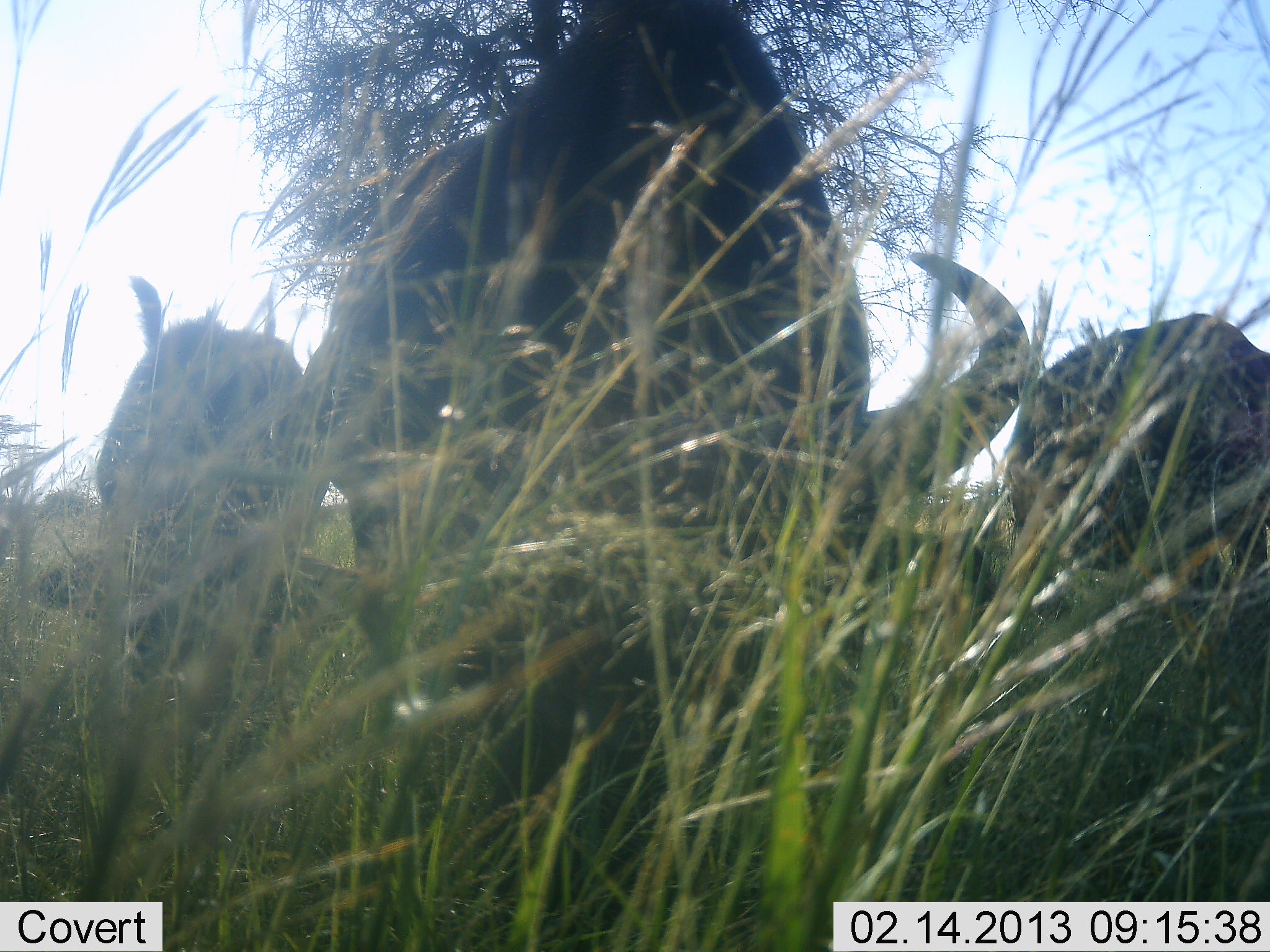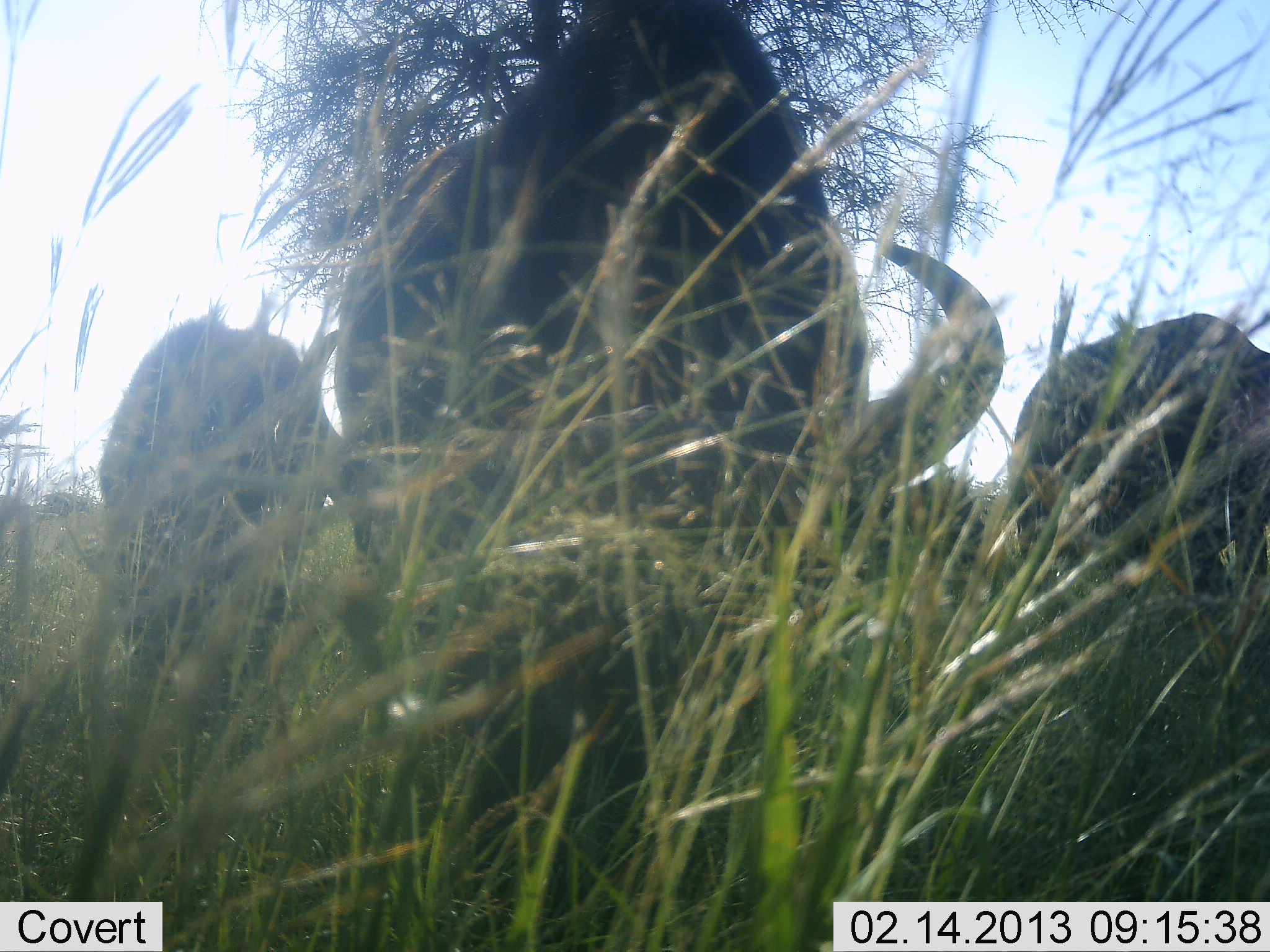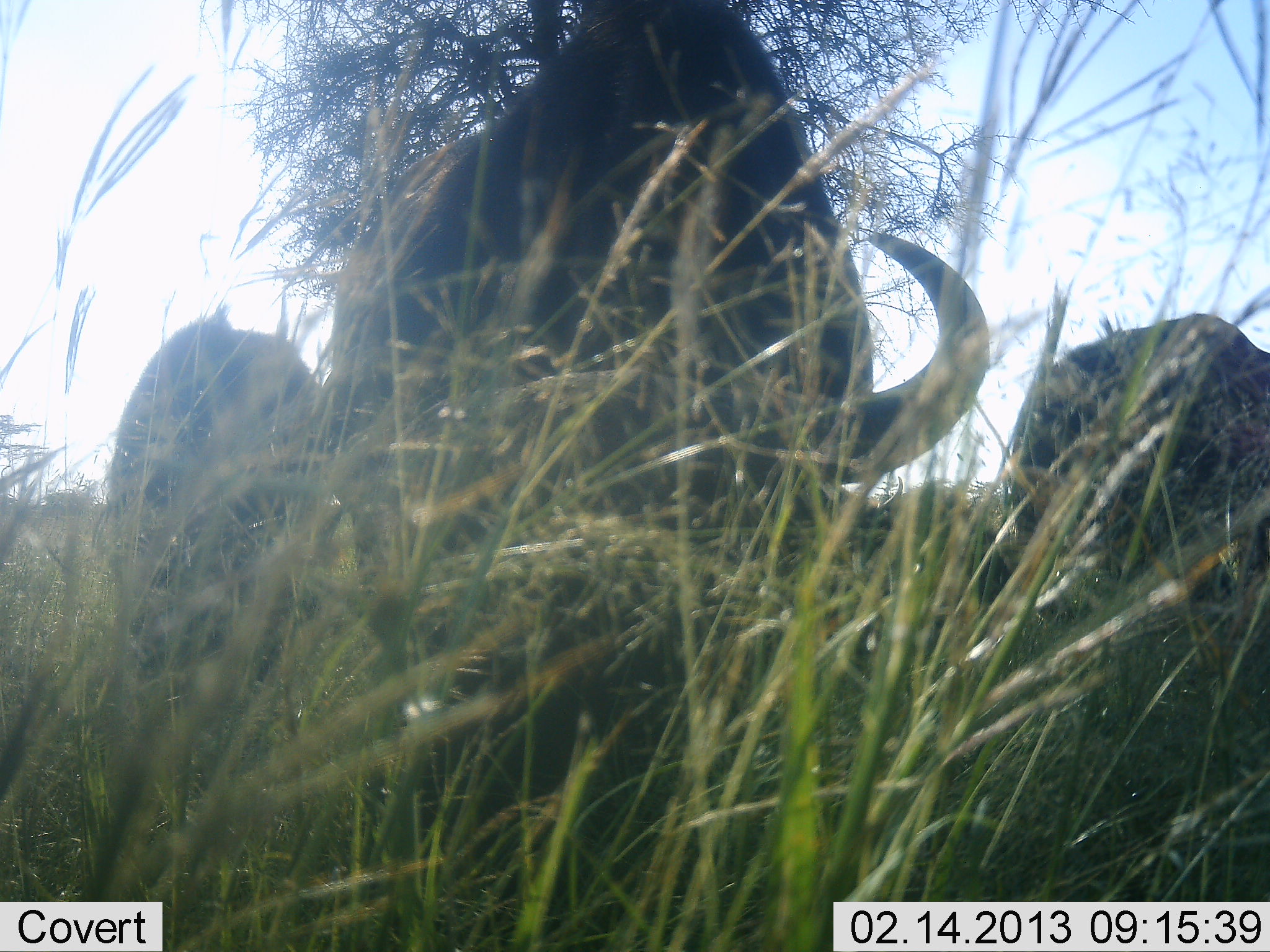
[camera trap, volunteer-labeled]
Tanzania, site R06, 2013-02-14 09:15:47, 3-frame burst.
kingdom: Animalia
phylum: Chordata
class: Mammalia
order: Artiodactyla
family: Bovidae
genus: Connochaetes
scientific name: Connochaetes taurinus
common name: blue wildebeest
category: wildebeest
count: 3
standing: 20%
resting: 0%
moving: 7%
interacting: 0%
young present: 0%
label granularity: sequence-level